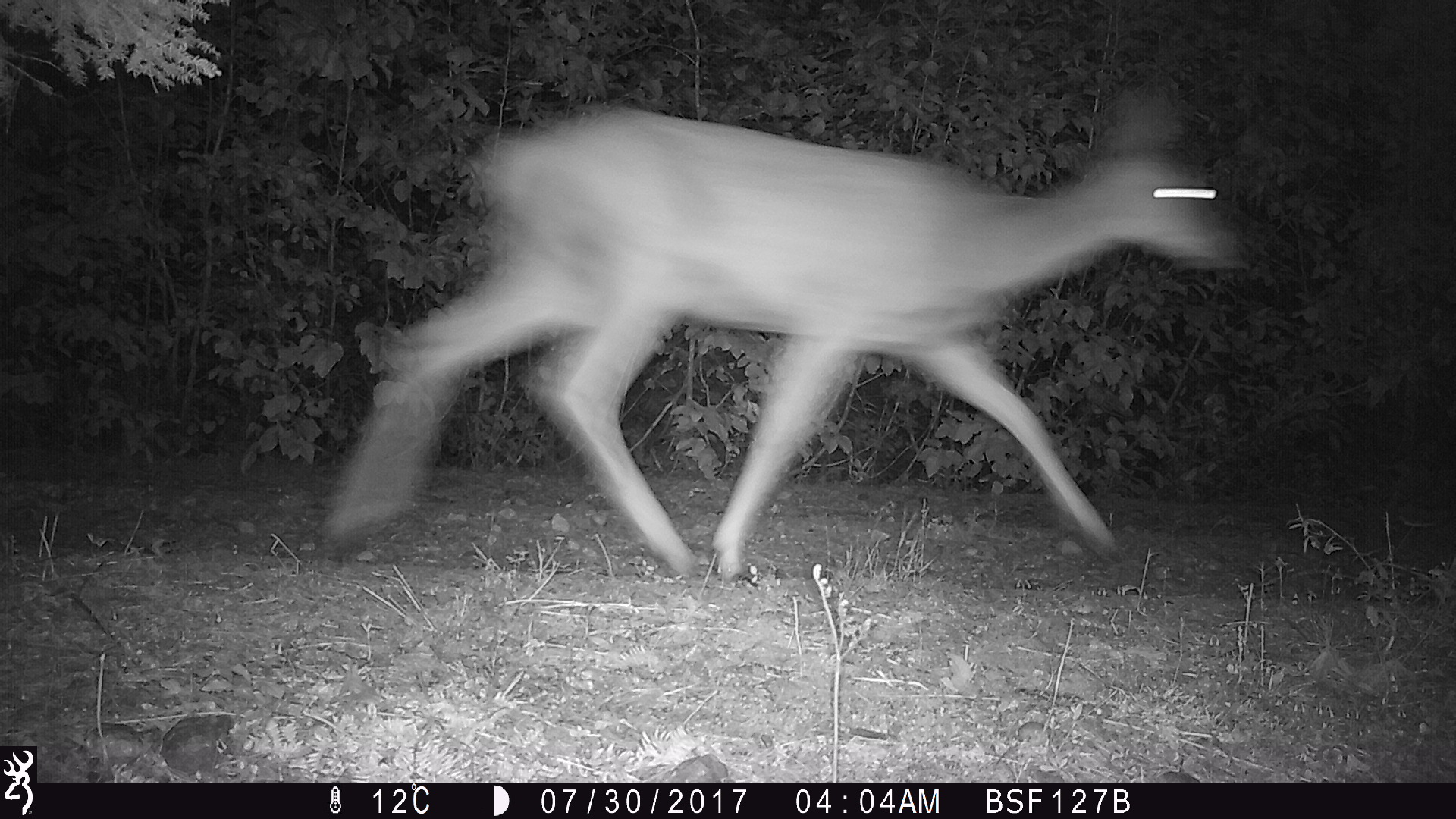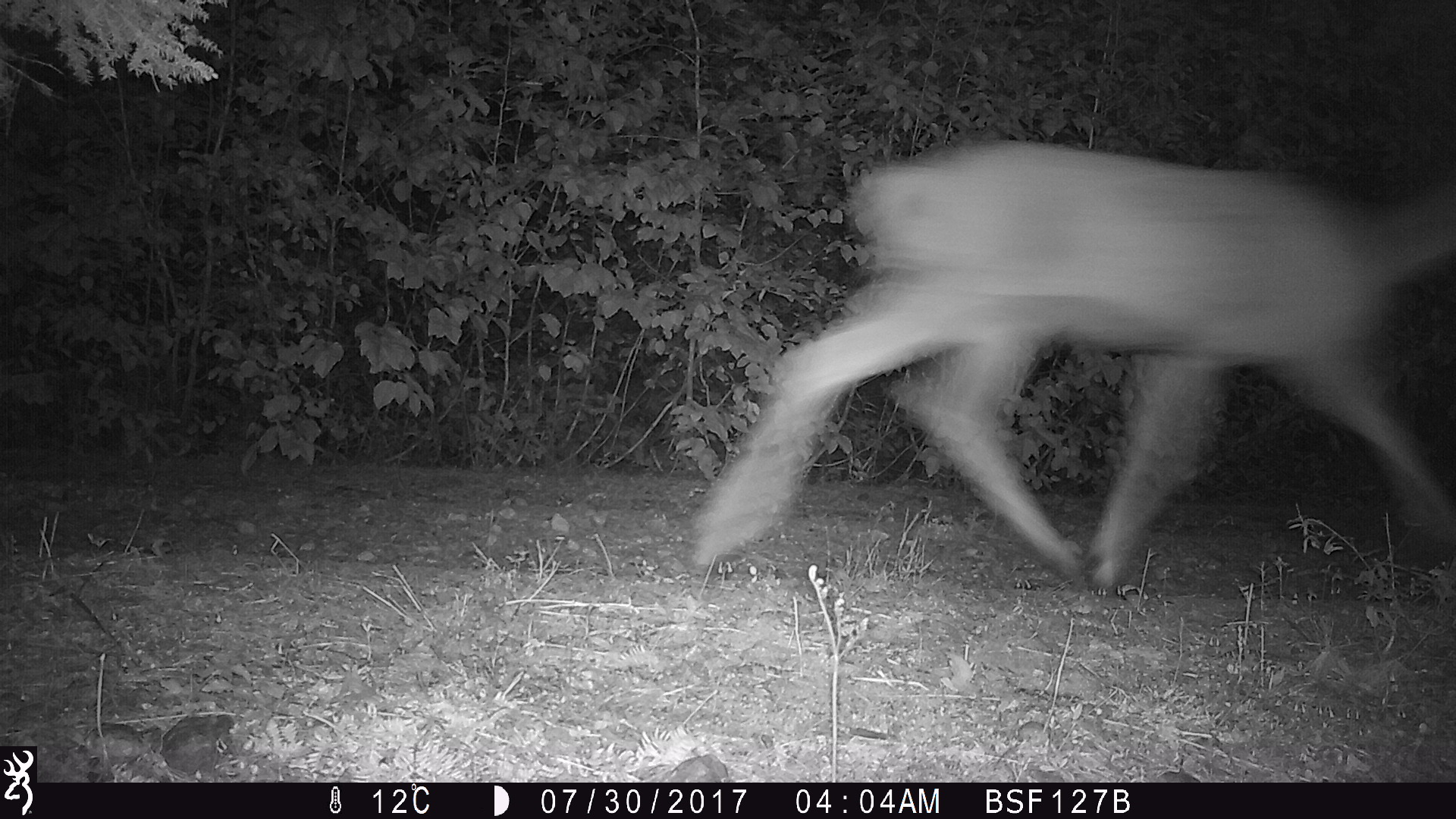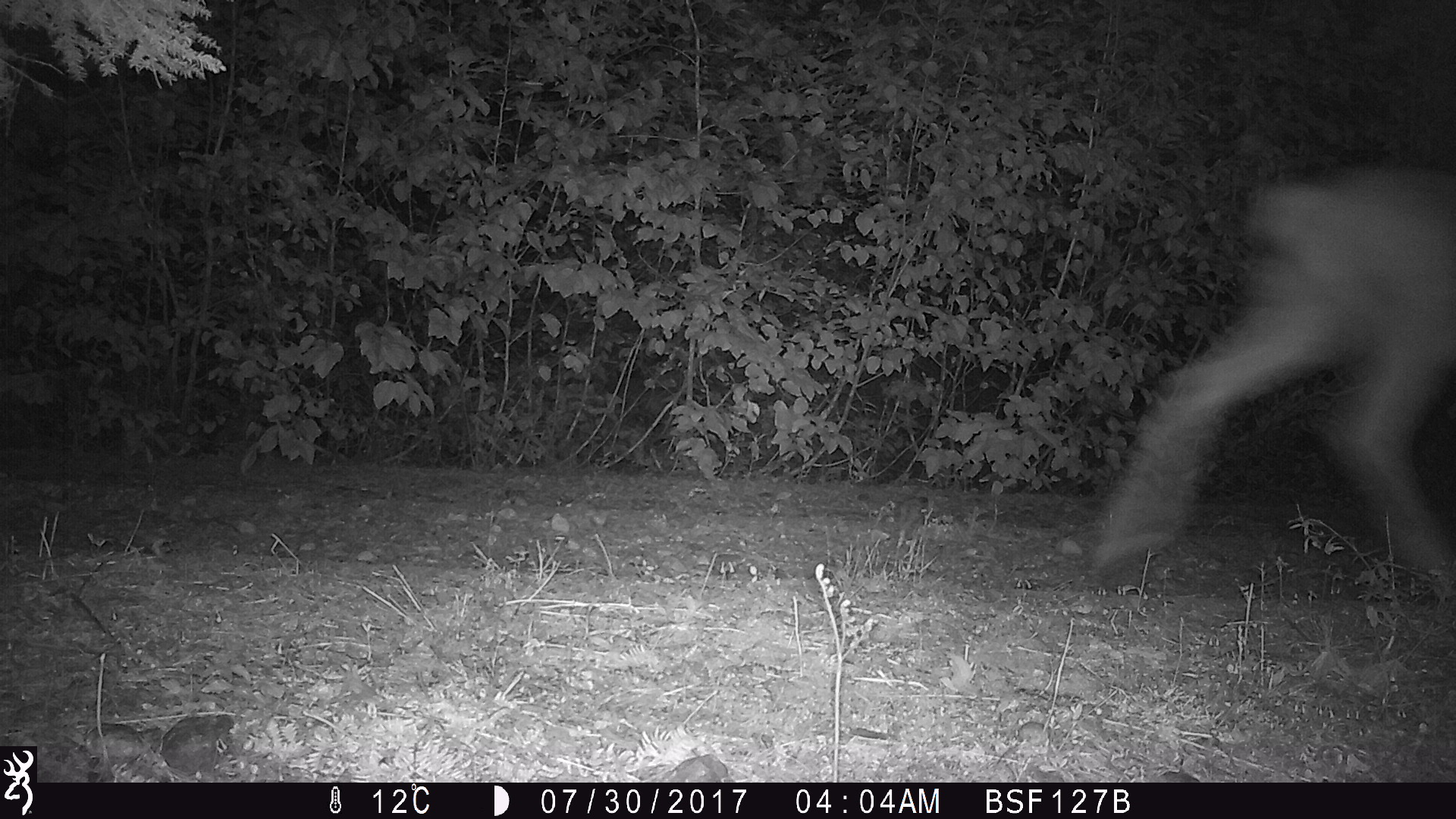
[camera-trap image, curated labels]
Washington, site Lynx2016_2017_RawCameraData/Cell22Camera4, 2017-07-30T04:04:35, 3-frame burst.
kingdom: Animalia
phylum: Chordata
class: Mammalia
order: Artiodactyla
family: Cervidae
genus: Odocoileus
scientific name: Odocoileus hemionus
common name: mule deer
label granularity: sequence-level